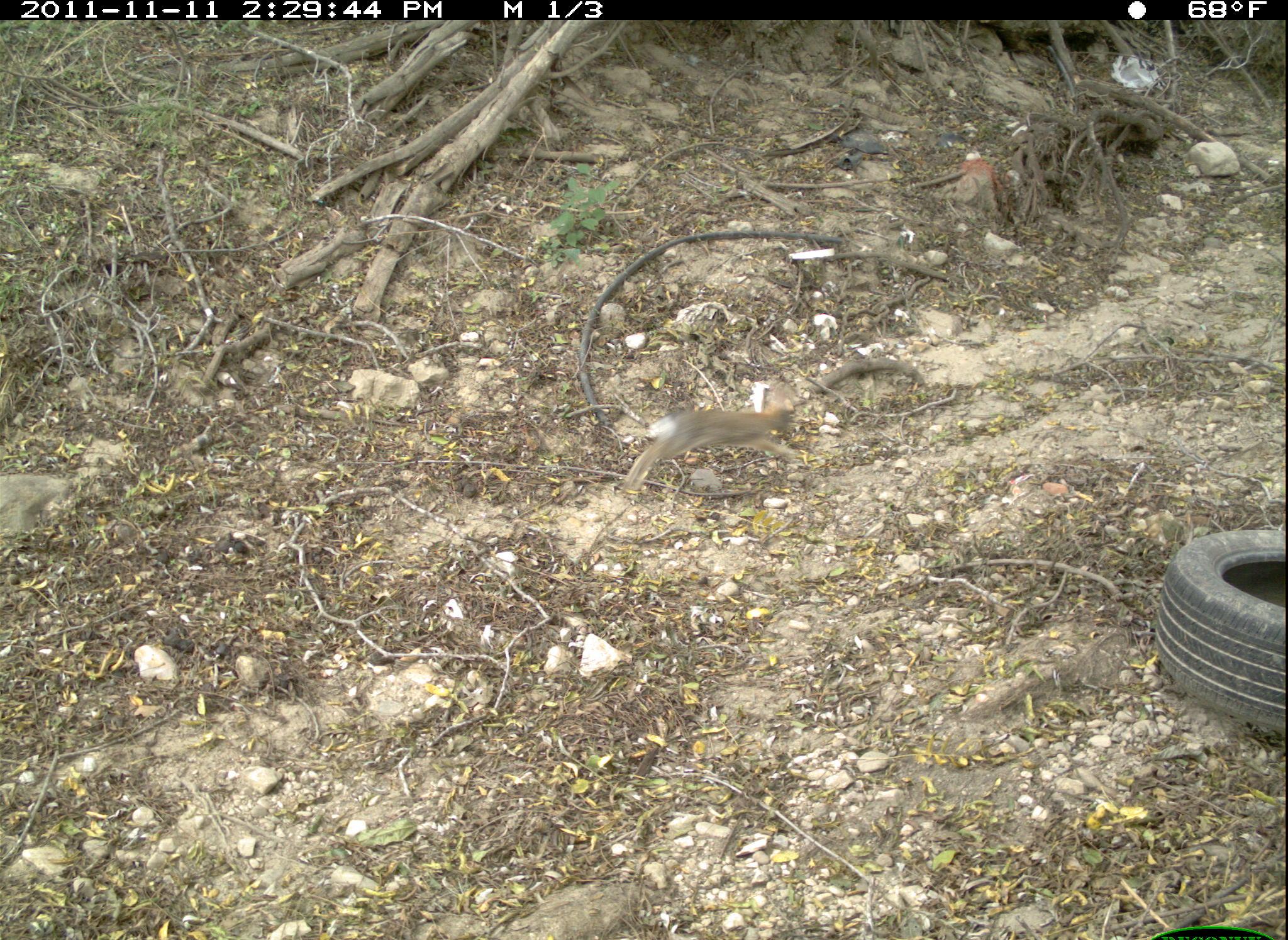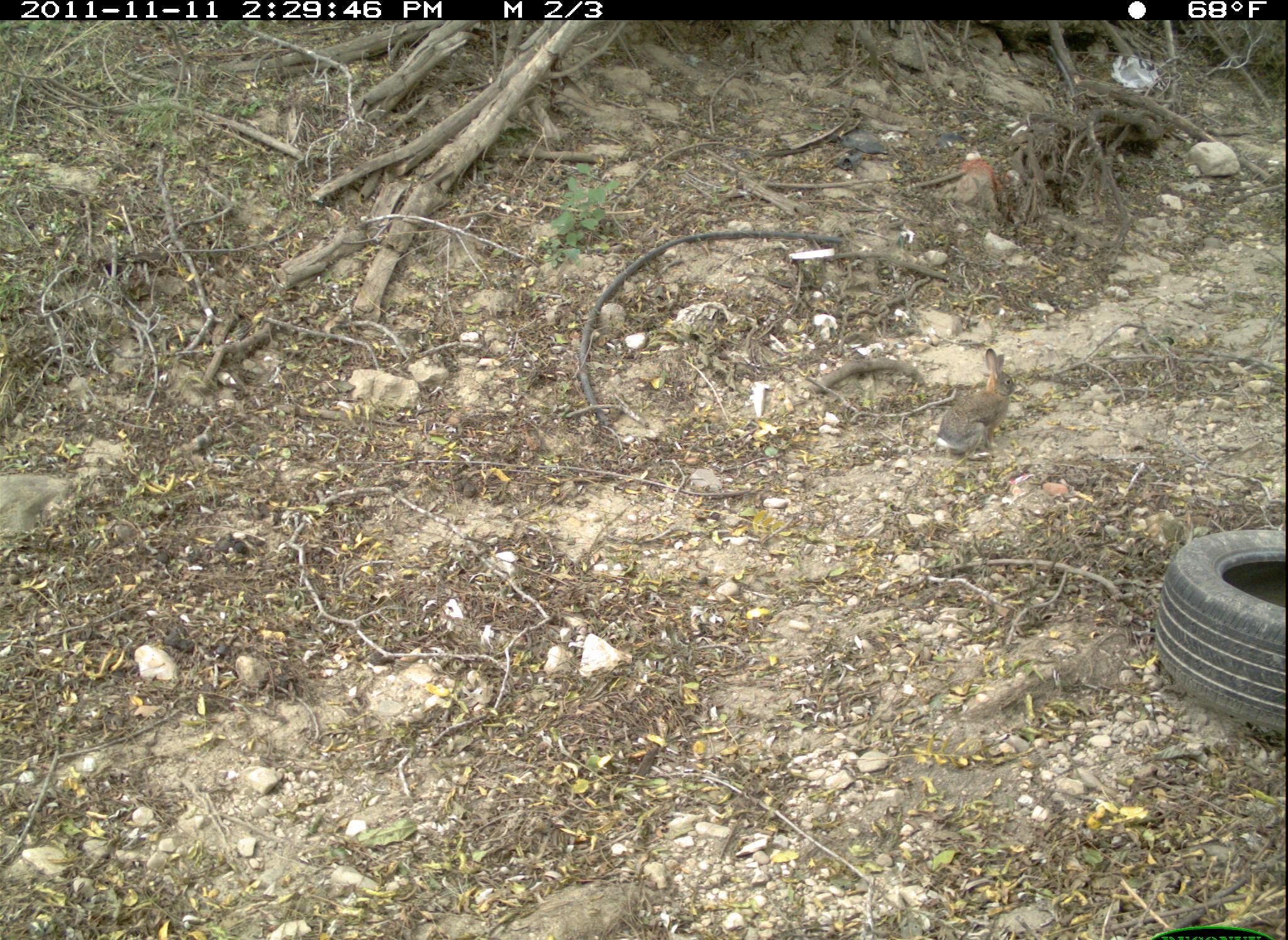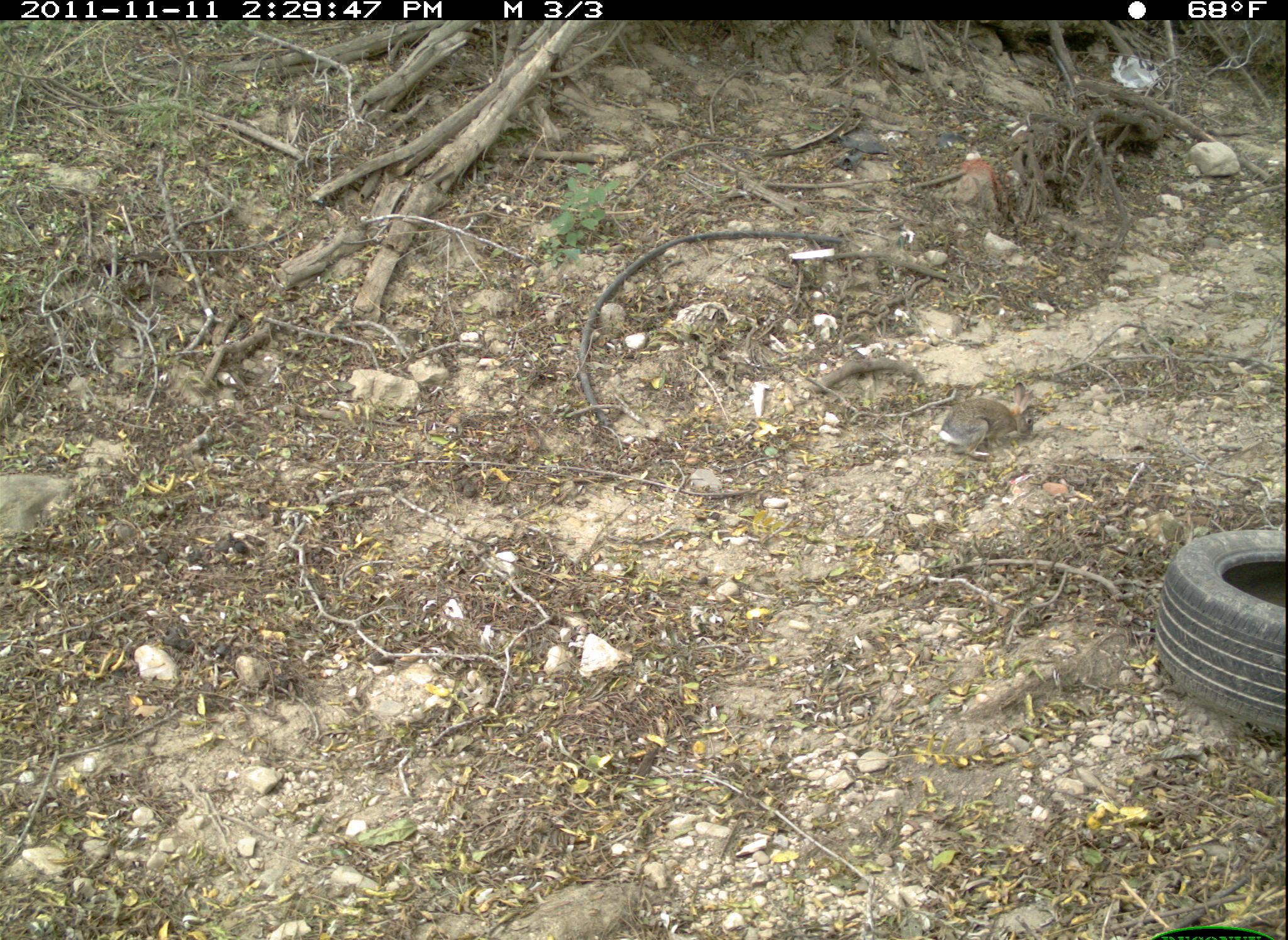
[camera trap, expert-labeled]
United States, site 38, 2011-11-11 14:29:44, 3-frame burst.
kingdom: Animalia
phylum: Chordata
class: Mammalia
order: Lagomorpha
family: Leporidae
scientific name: Leporidae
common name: rabbits and hares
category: rabbit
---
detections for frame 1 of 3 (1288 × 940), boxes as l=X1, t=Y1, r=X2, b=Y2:
rabbit: l=589, t=364, r=821, b=512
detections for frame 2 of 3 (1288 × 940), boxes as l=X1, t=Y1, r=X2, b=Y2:
rabbit: l=925, t=338, r=1034, b=470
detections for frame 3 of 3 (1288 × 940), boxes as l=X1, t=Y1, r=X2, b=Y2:
rabbit: l=923, t=376, r=1057, b=467